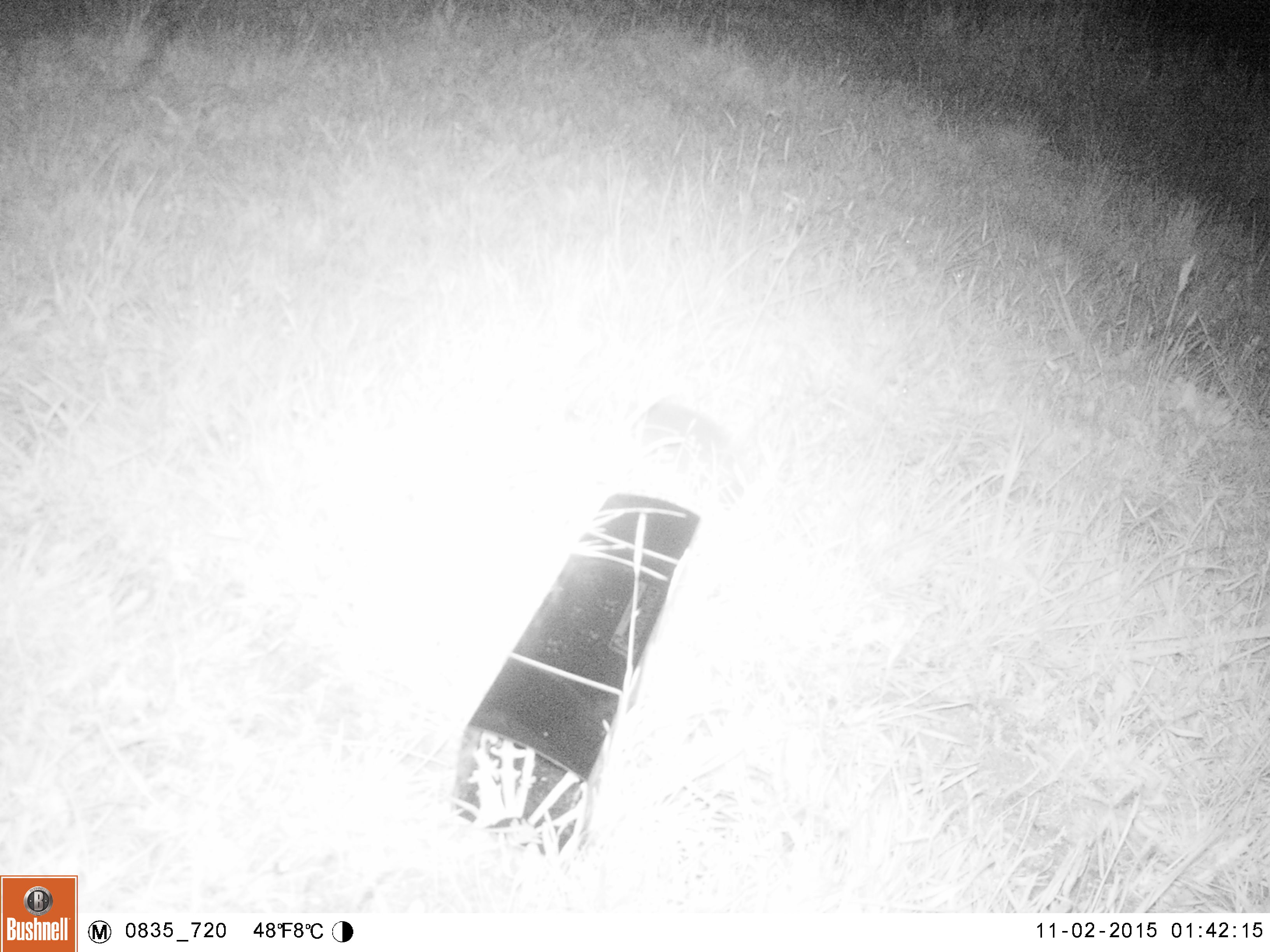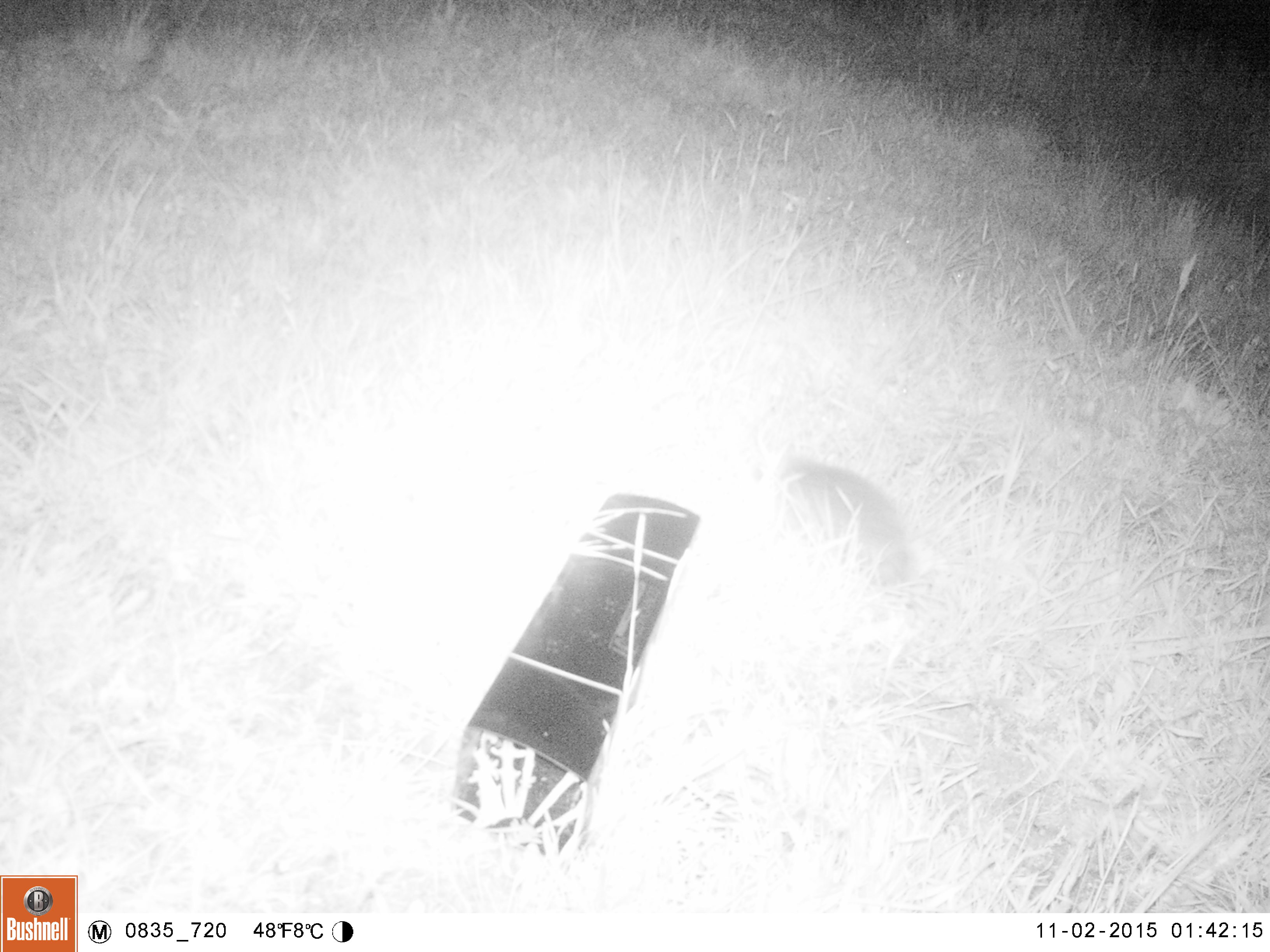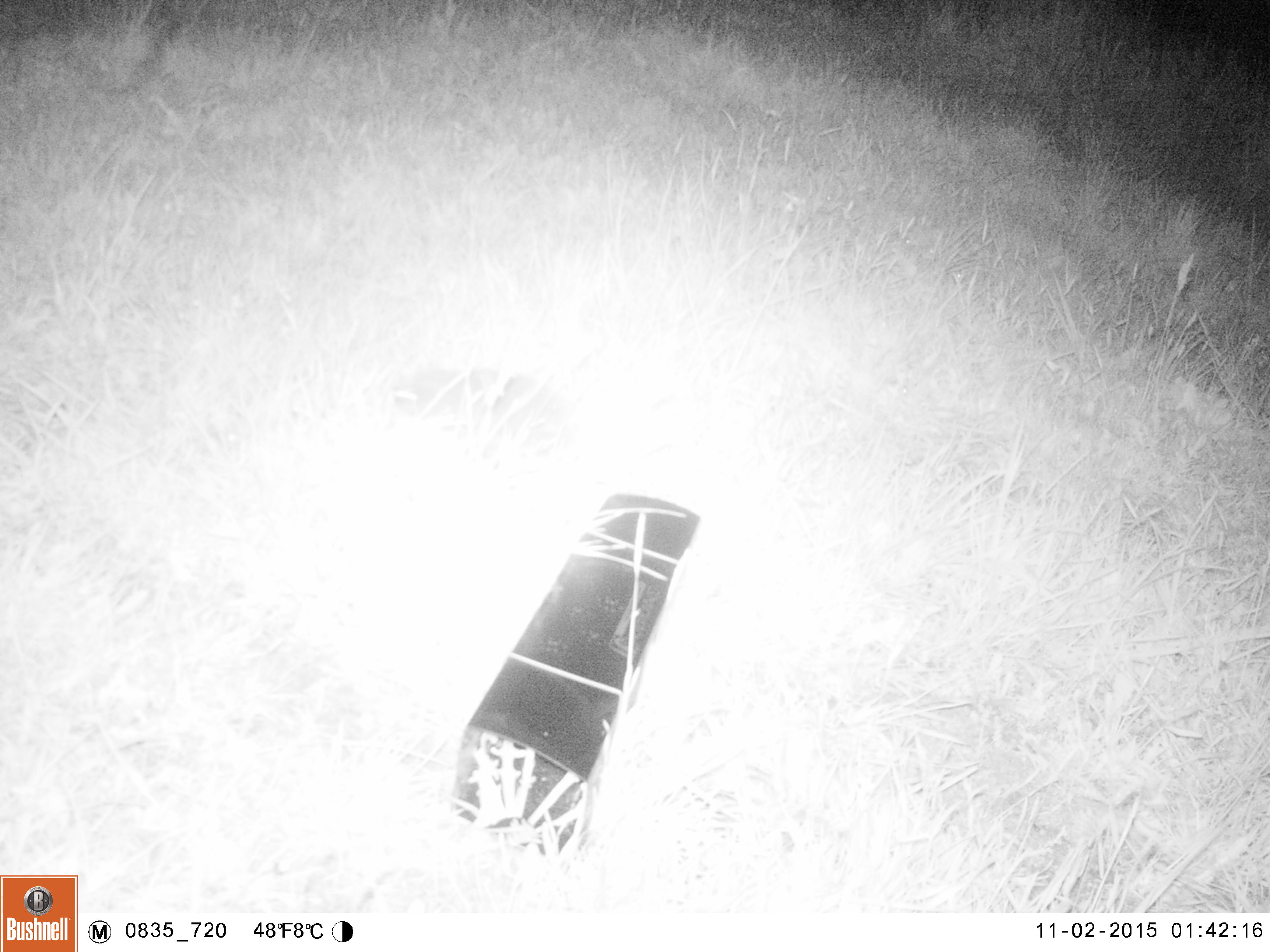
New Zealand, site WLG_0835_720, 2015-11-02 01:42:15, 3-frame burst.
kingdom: Animalia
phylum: Chordata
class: Mammalia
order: Eulipotyphla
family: Erinaceidae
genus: Erinaceus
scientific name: Erinaceus europaeus europaeus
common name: european hedgehog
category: hedgehog